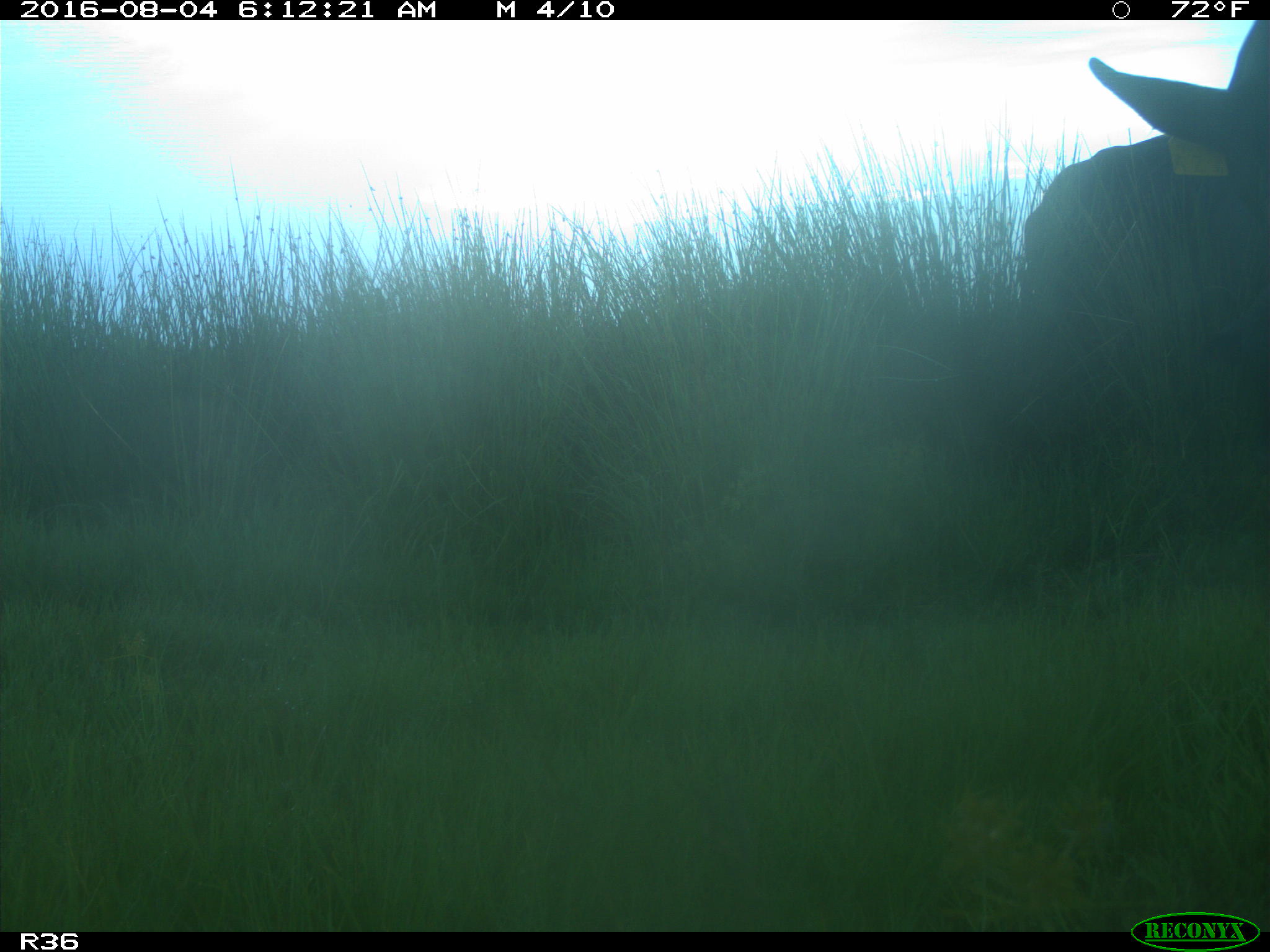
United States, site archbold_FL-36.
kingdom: Animalia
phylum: Chordata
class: Mammalia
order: Artiodactyla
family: Bovidae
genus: Bos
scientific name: Bos taurus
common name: domestic cow